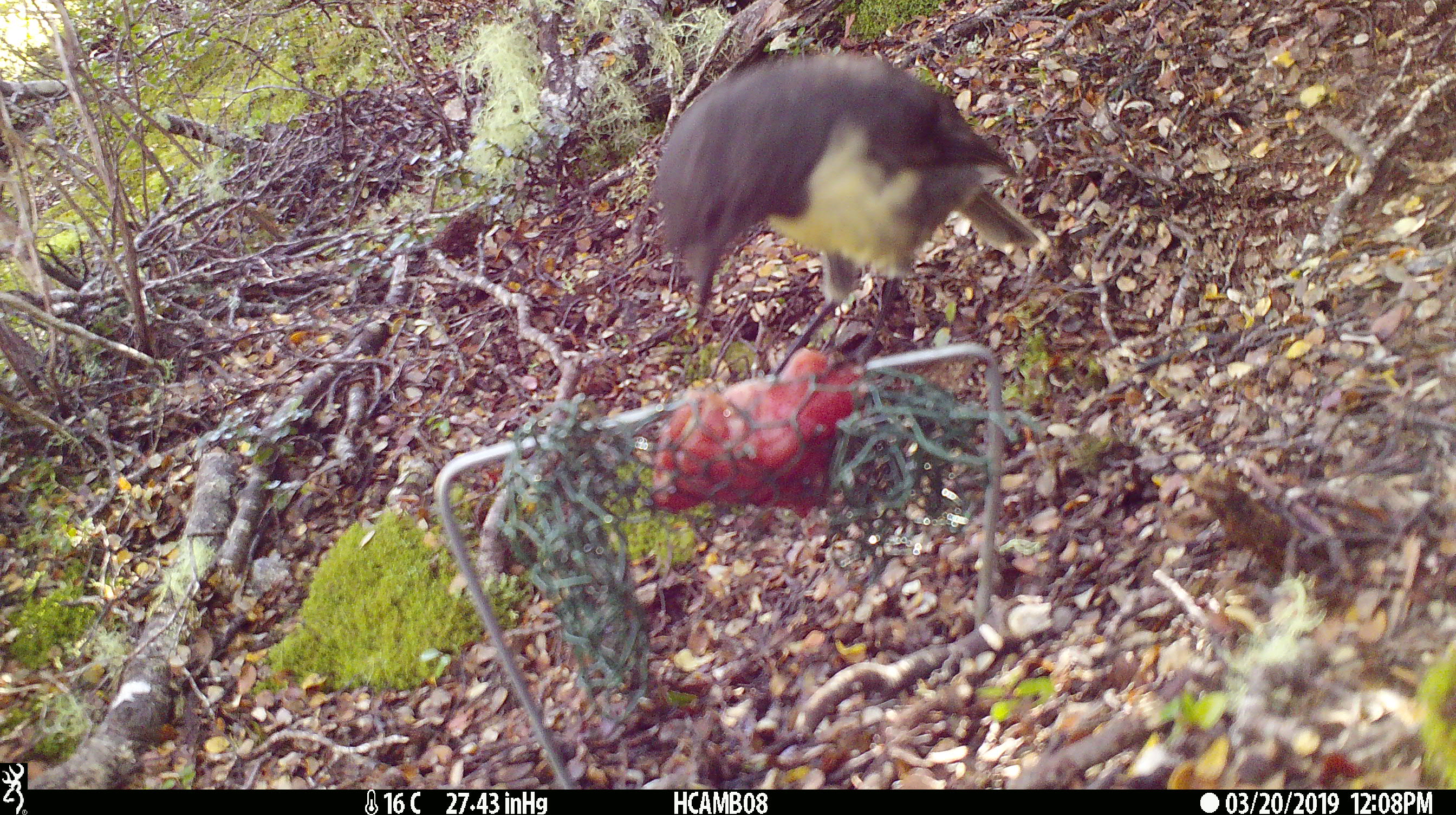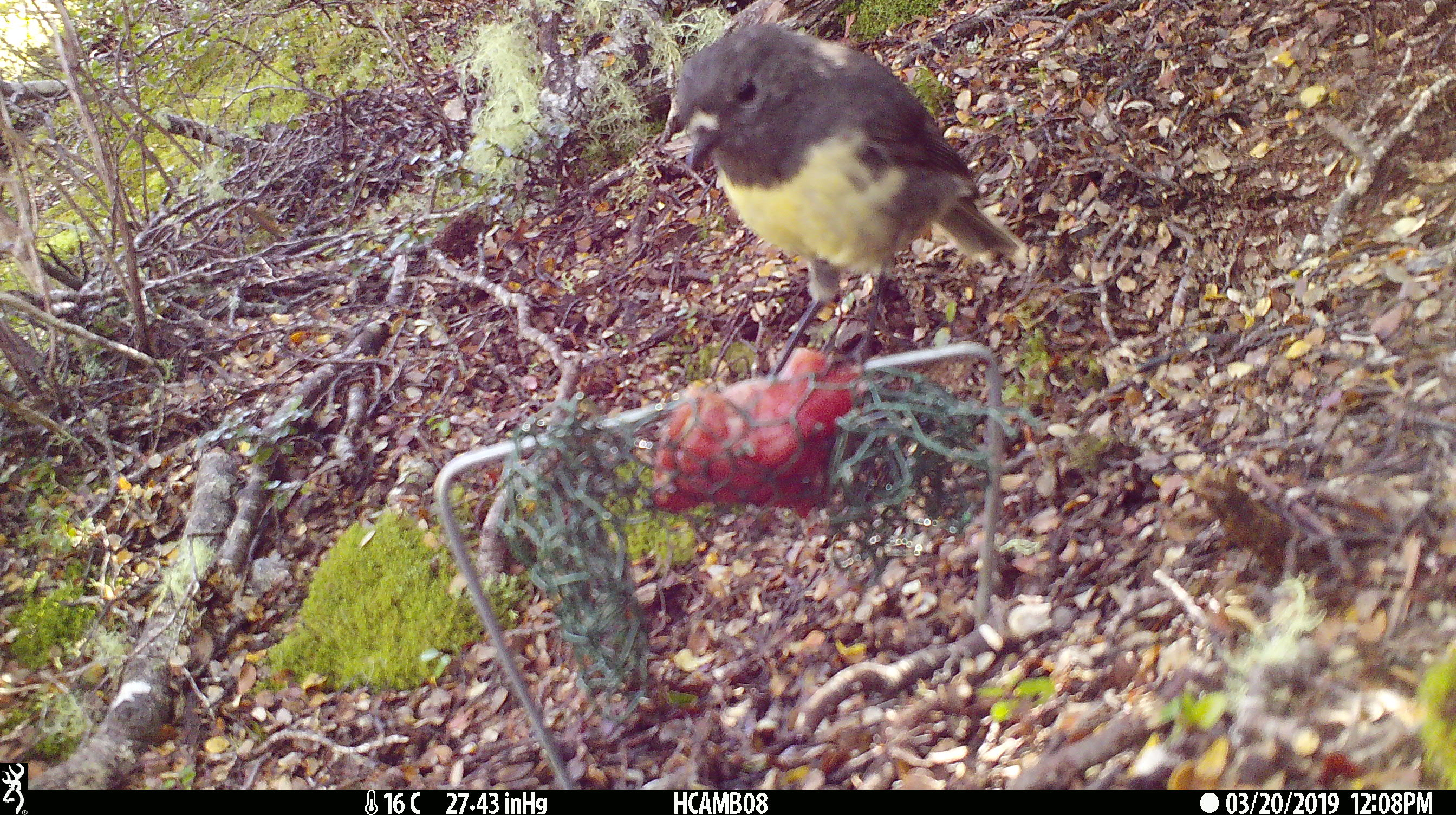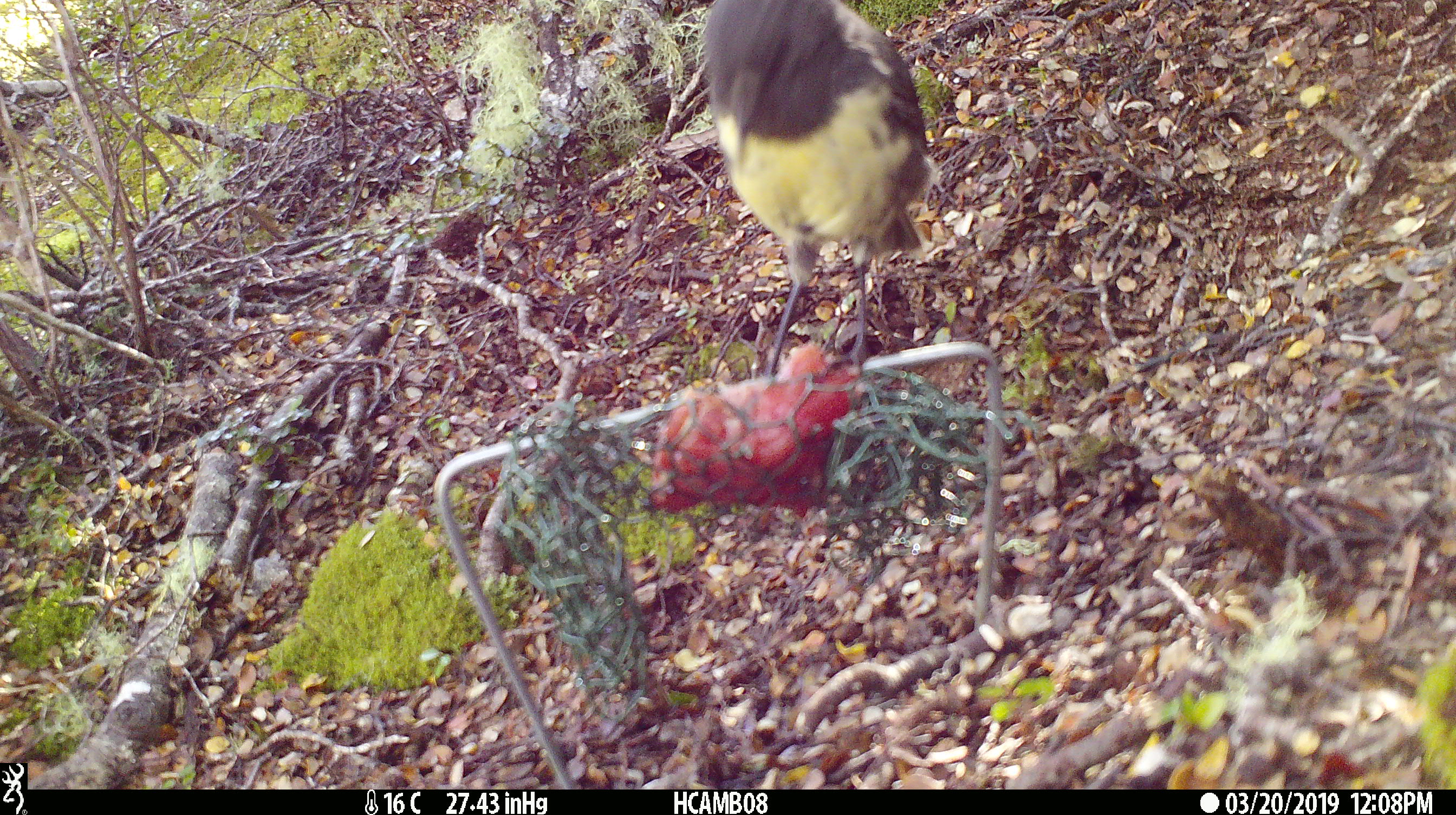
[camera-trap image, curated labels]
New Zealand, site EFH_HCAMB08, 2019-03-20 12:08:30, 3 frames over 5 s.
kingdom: Animalia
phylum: Chordata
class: Aves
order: Passeriformes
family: Petroicidae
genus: Petroica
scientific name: Petroica australis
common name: new zealand robin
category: robin